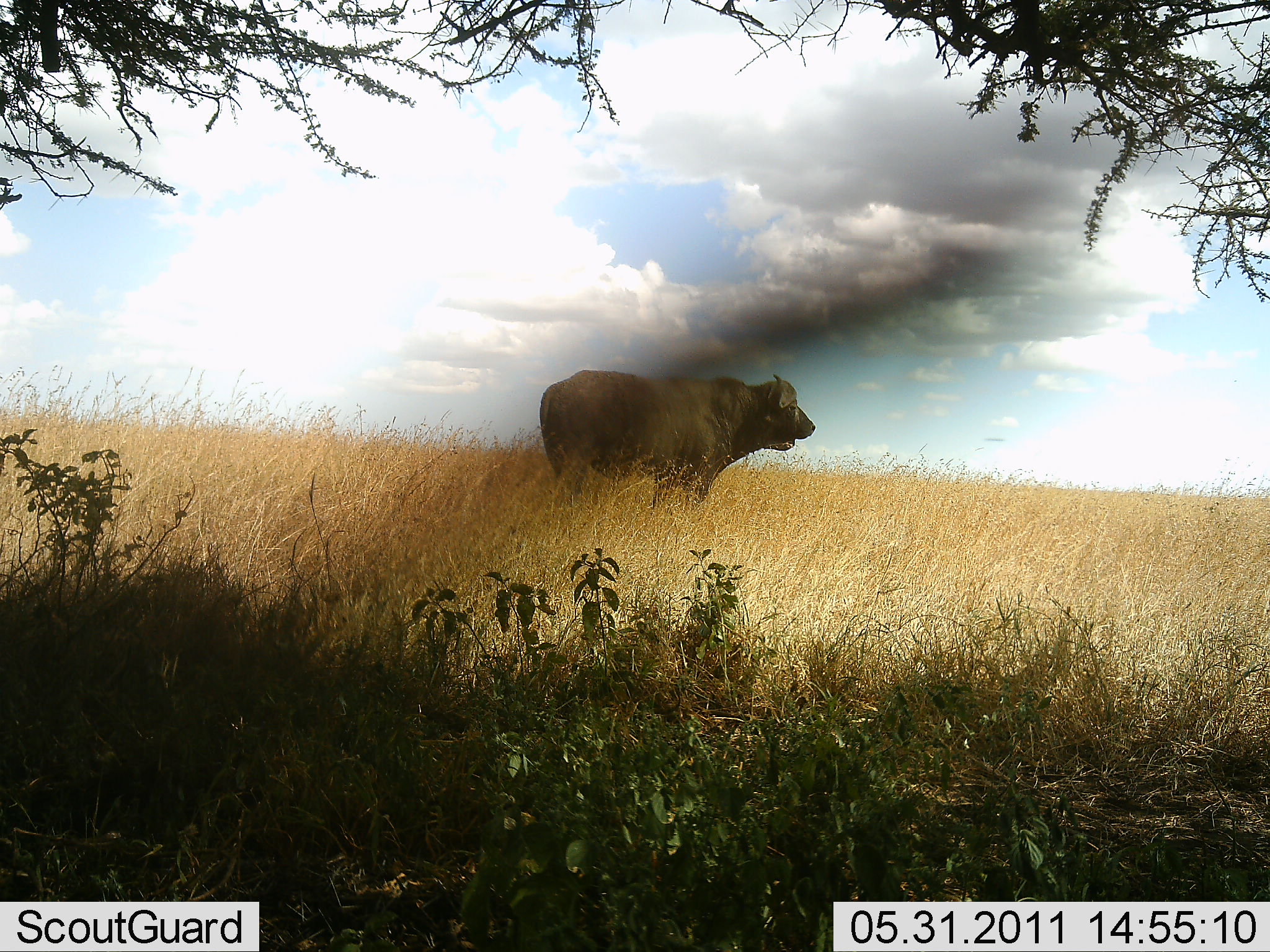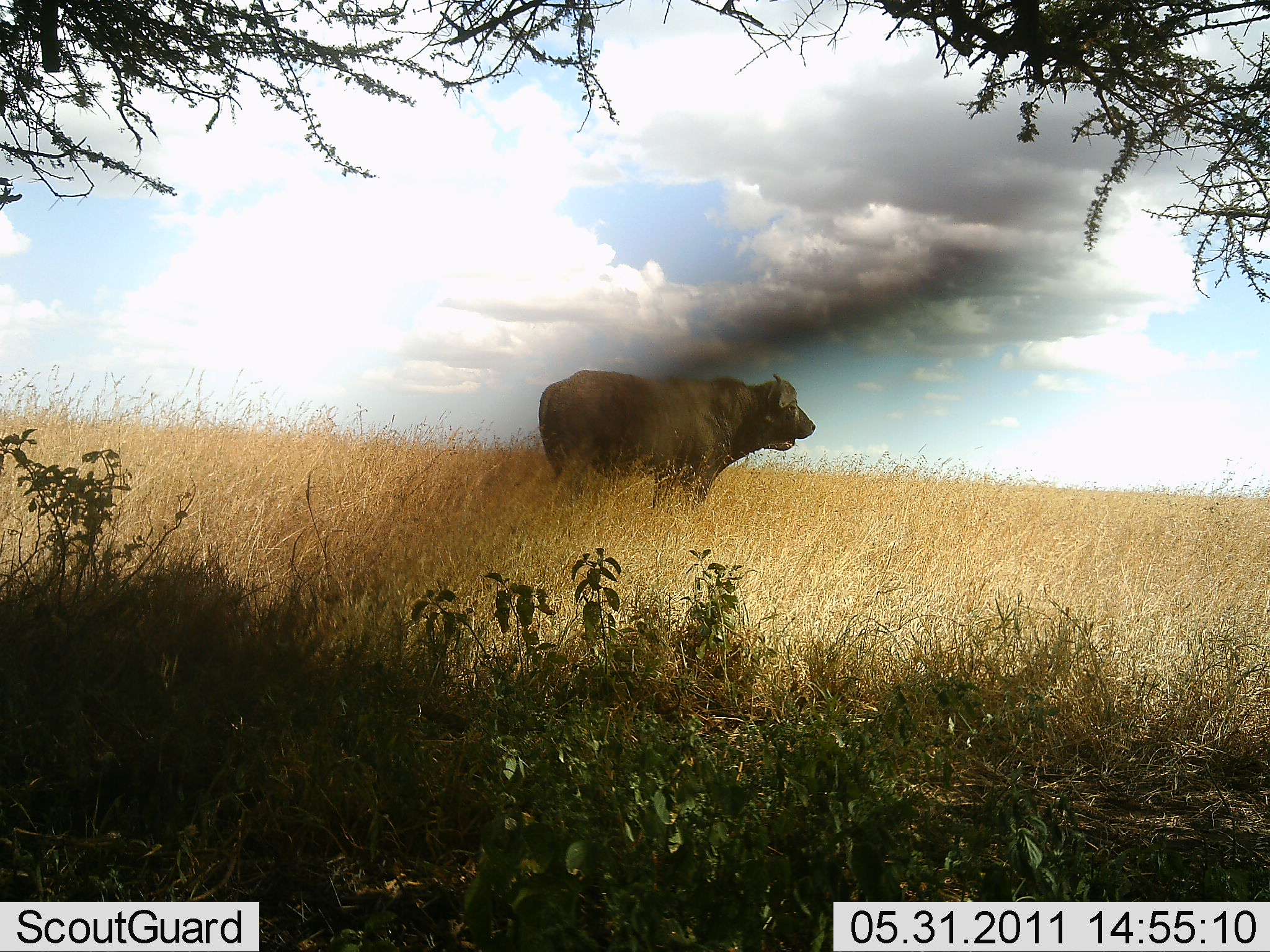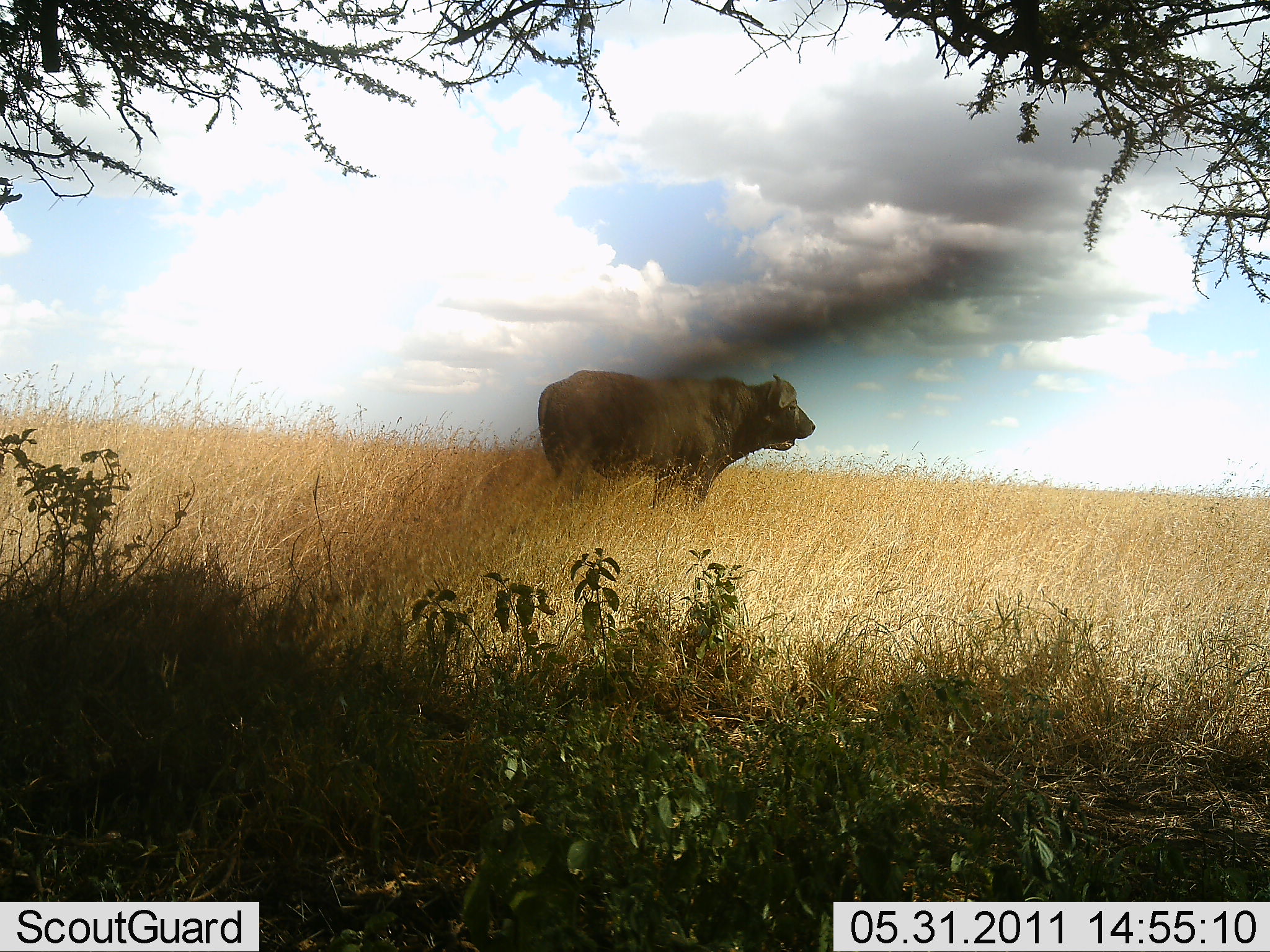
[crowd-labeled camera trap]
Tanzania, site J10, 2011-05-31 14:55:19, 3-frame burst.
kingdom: Animalia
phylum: Chordata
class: Mammalia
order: Artiodactyla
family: Bovidae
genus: Syncerus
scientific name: Syncerus caffer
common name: cape buffalo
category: buffalo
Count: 1.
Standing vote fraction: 100%.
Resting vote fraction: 0%.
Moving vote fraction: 0%.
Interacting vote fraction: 0%.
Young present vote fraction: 0%.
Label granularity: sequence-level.